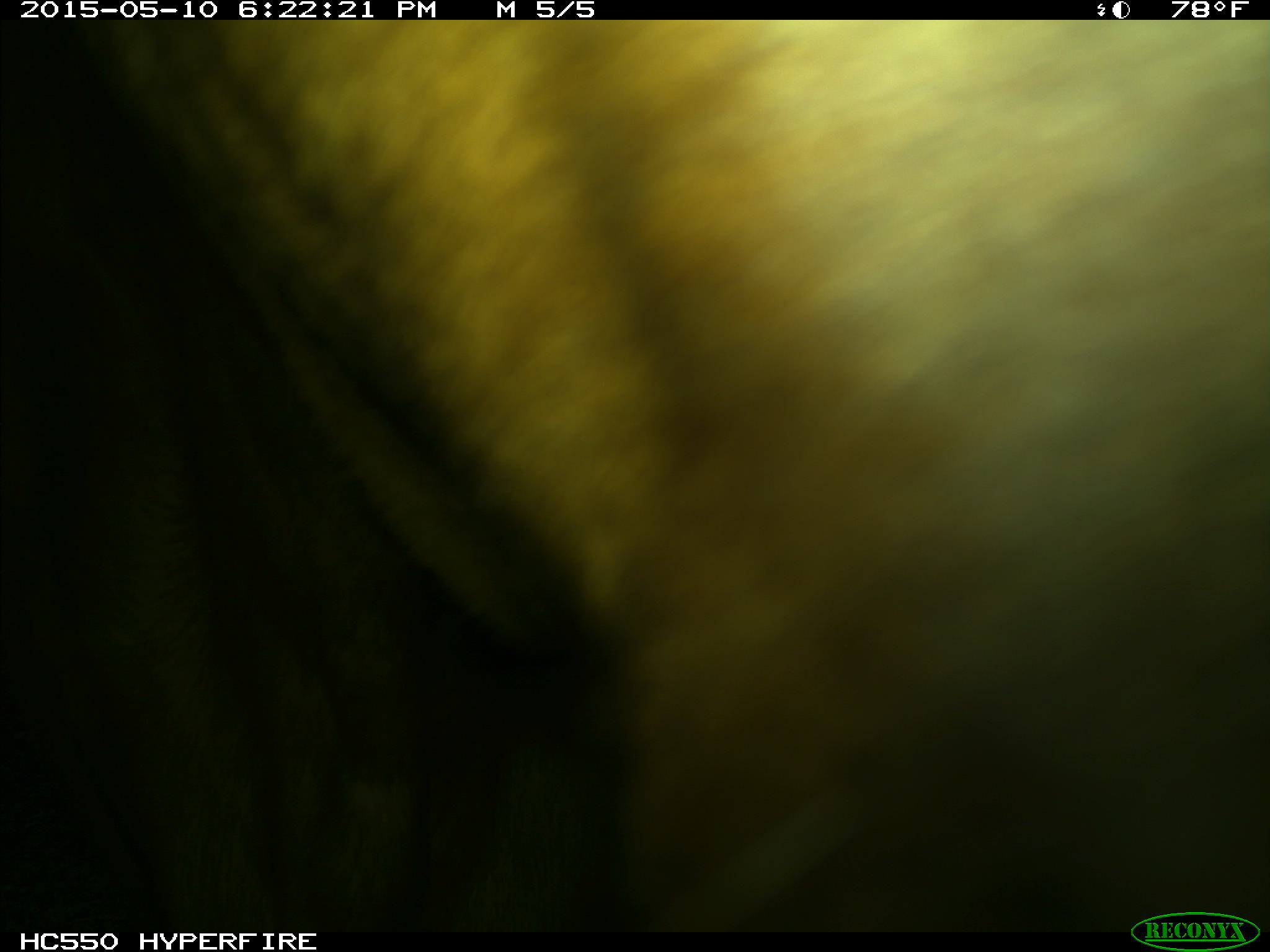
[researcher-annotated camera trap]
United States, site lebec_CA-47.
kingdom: Animalia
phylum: Chordata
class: Mammalia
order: Artiodactyla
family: Bovidae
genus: Bos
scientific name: Bos taurus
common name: domestic cow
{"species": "Bos taurus (domestic cow)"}